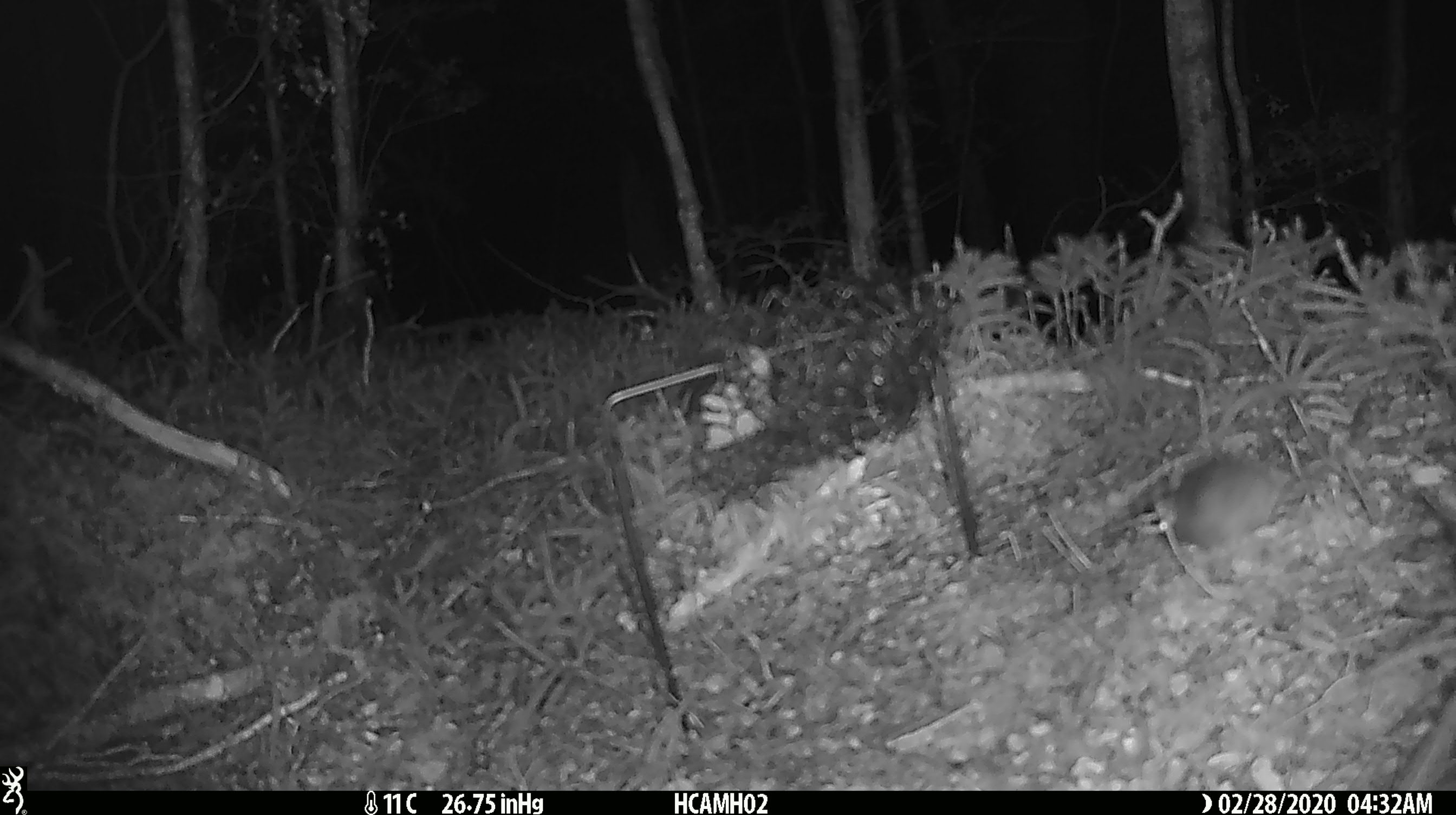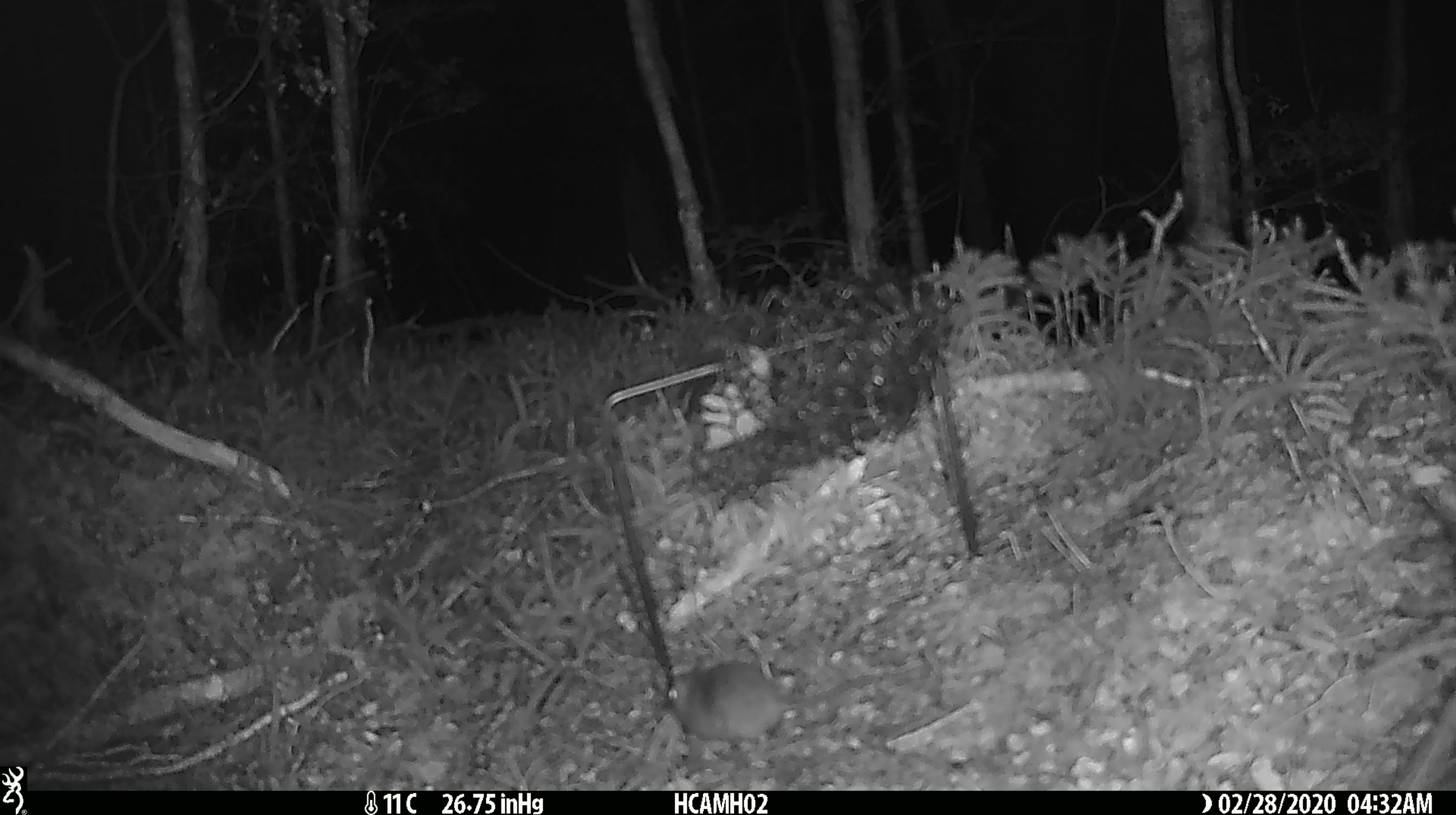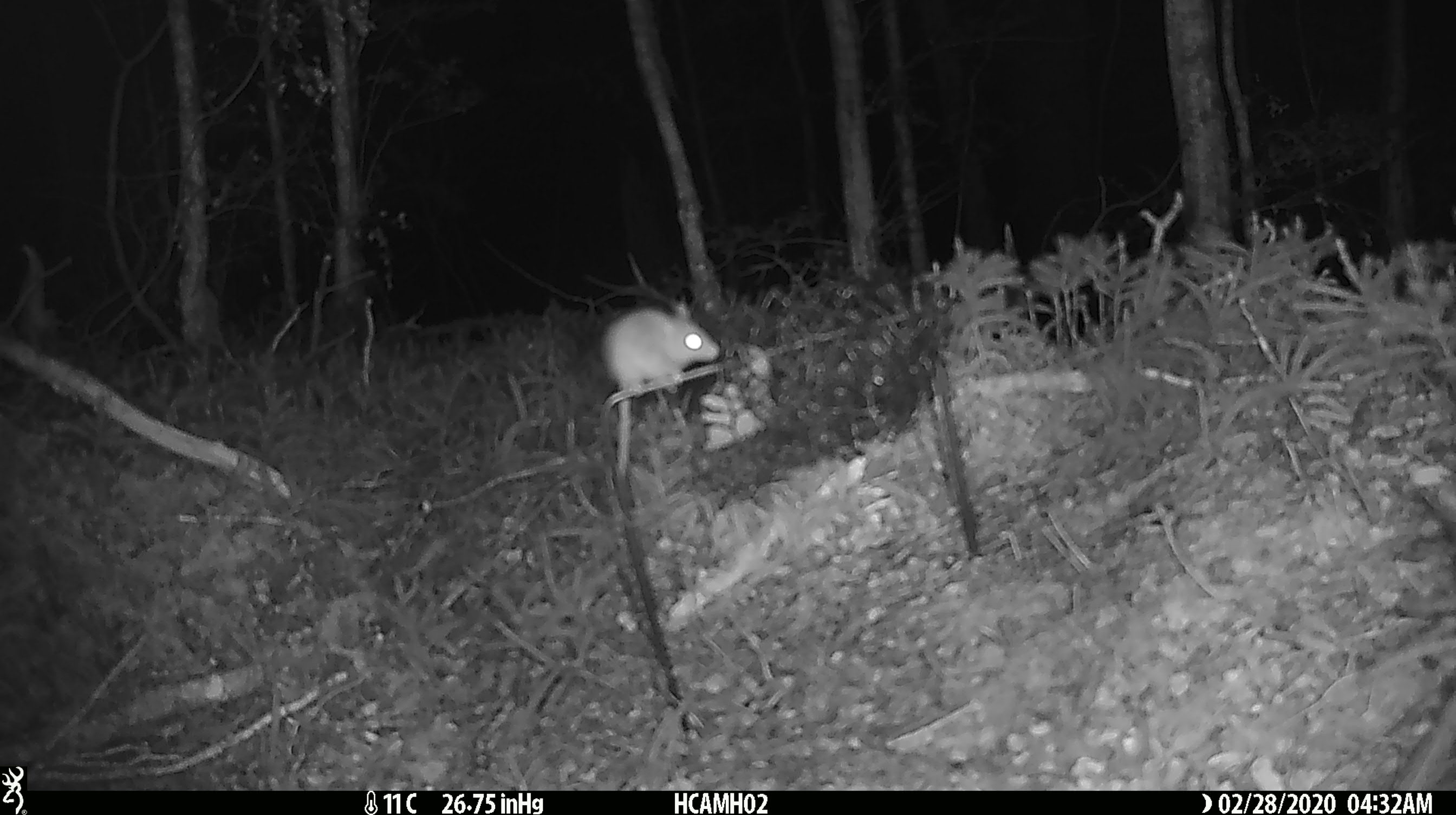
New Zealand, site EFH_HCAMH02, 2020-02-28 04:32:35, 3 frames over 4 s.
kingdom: Animalia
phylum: Chordata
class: Mammalia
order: Rodentia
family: Muridae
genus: Mus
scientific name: Mus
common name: mouse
Mouse (Mus).